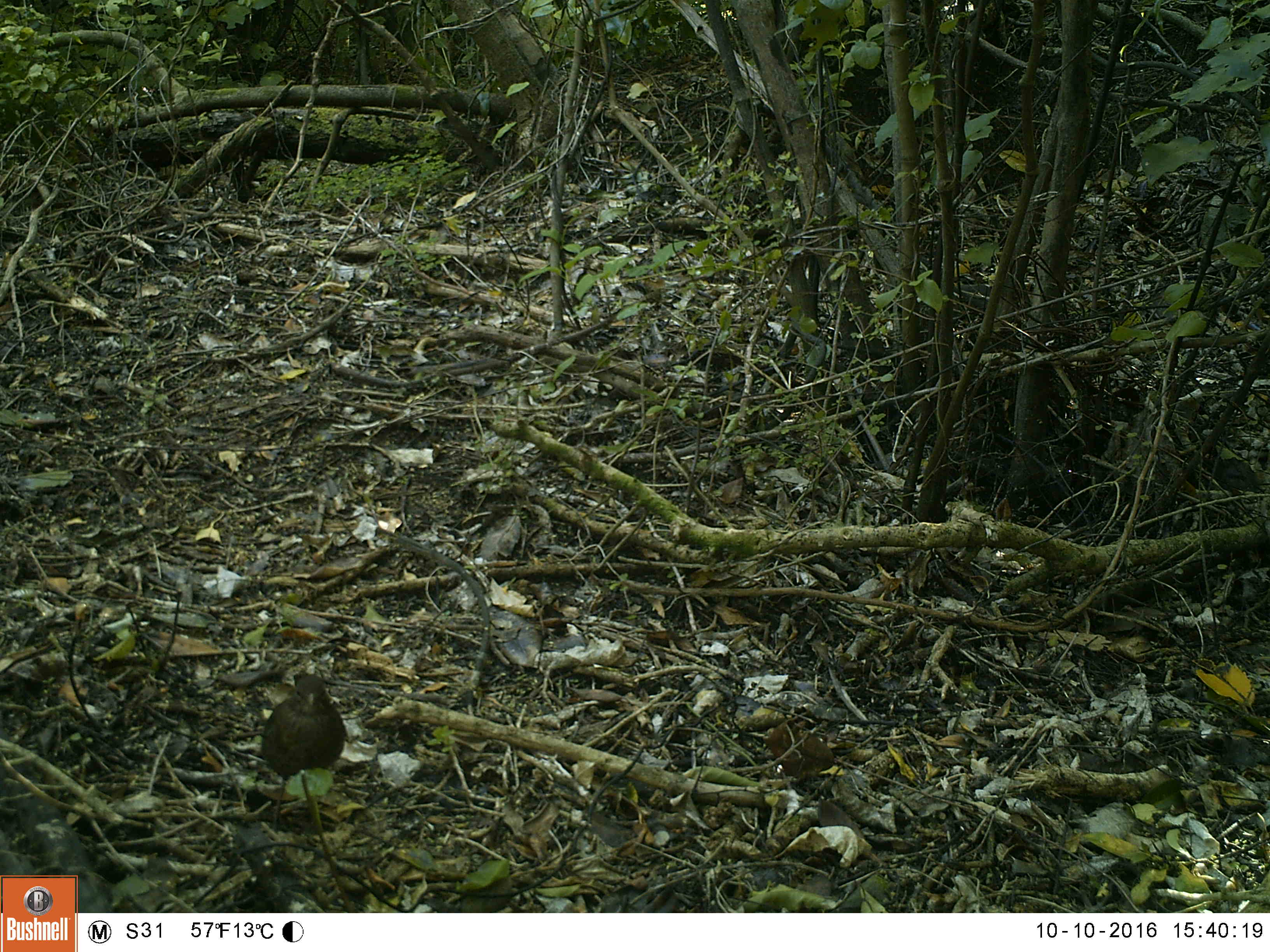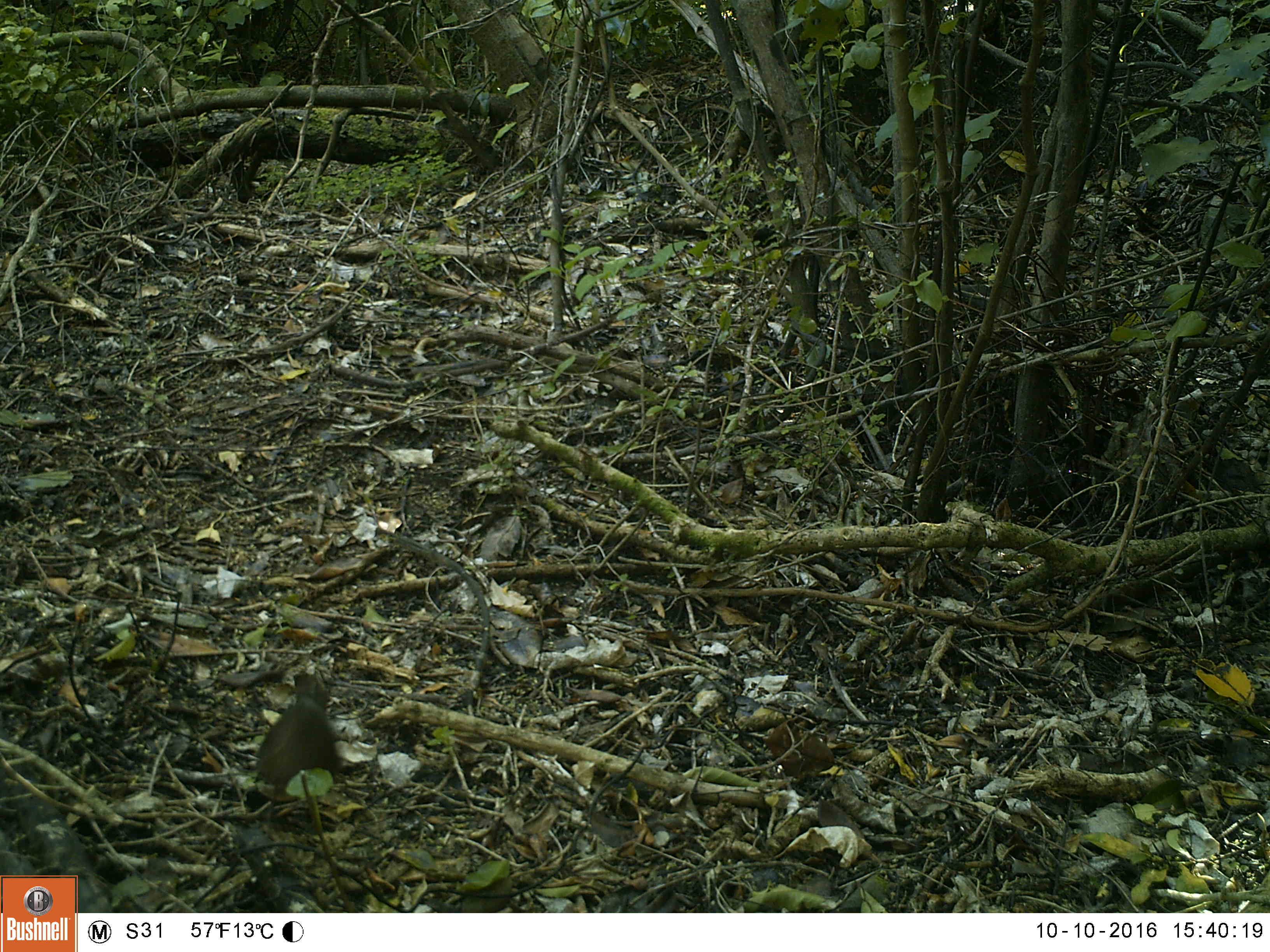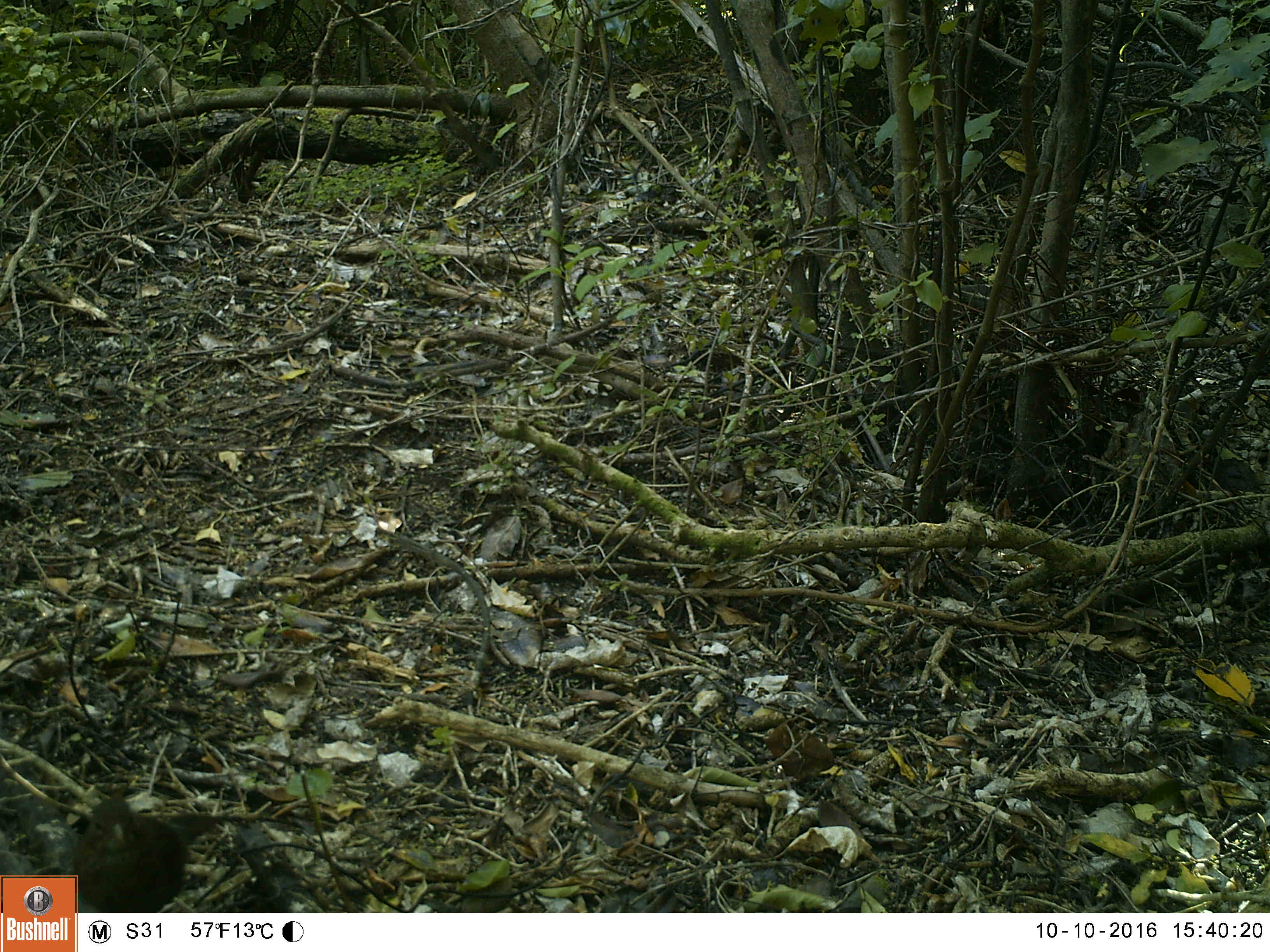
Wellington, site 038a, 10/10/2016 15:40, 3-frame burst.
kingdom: Animalia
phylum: Chordata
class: Aves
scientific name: Aves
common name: bird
Bird (Aves).